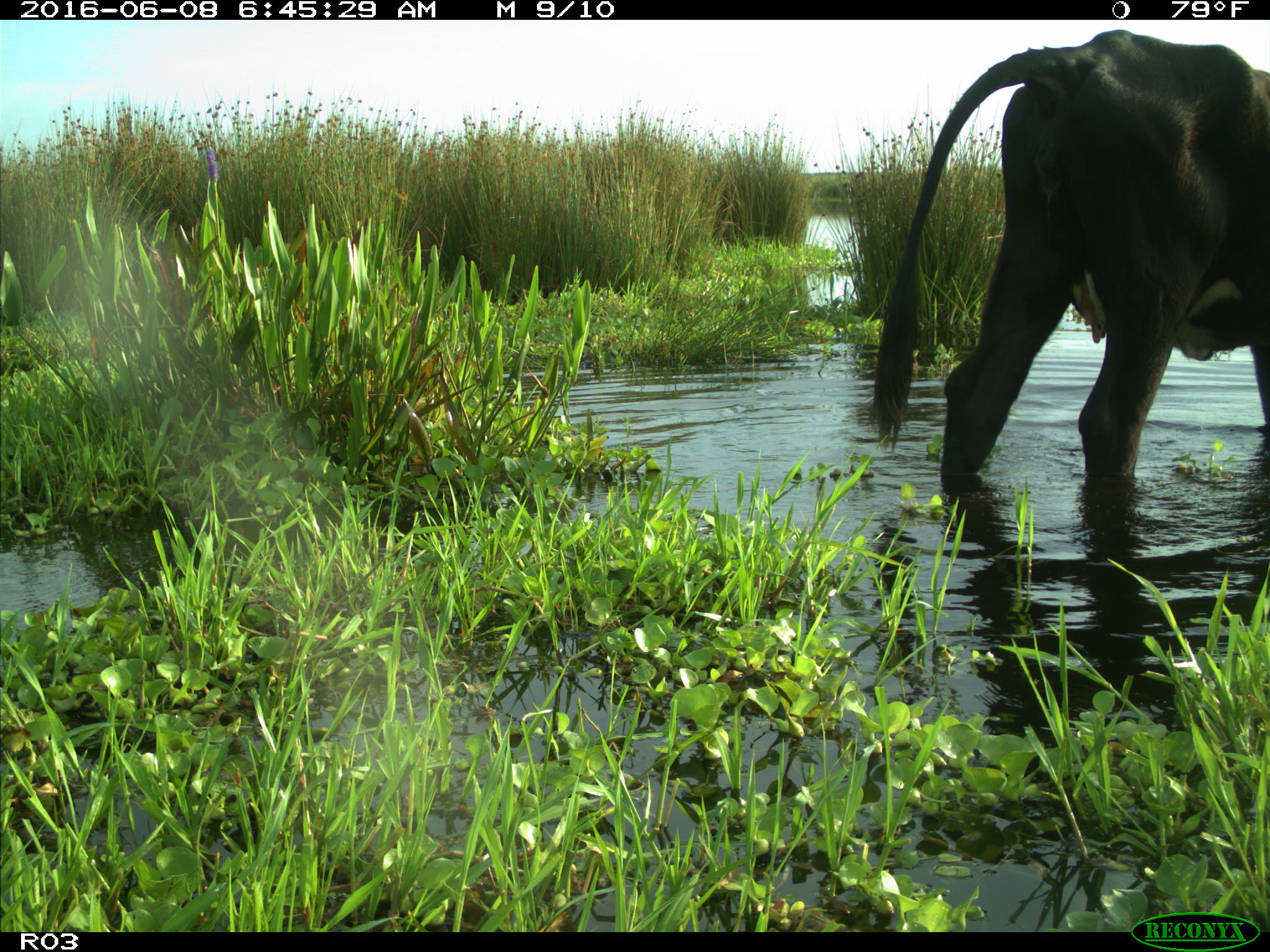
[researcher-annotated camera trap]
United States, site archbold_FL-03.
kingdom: Animalia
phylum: Chordata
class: Mammalia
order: Artiodactyla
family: Bovidae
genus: Bos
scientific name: Bos taurus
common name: domestic cow